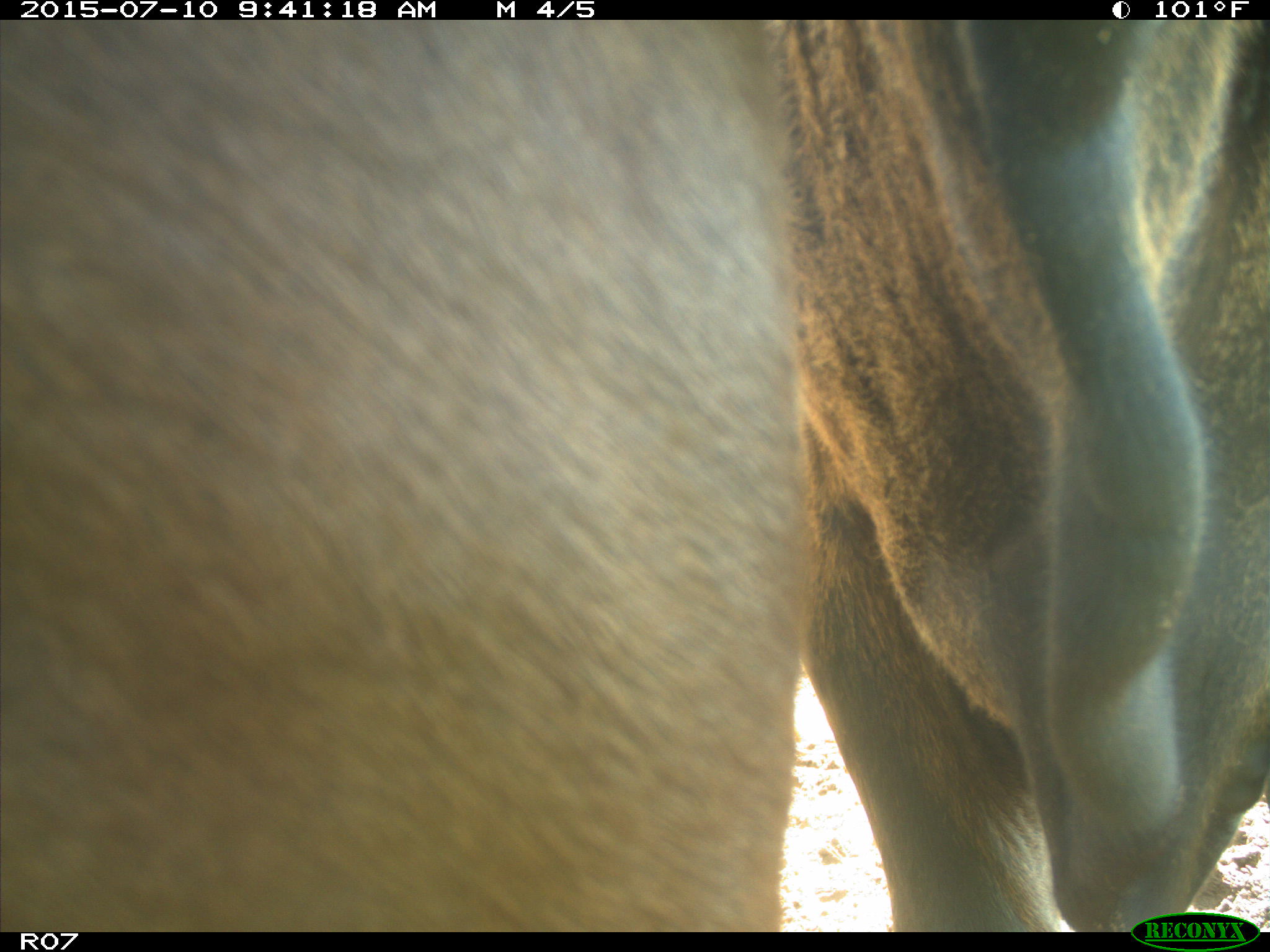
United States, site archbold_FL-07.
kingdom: Animalia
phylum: Chordata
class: Mammalia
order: Artiodactyla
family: Bovidae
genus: Bos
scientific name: Bos taurus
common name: domestic cow